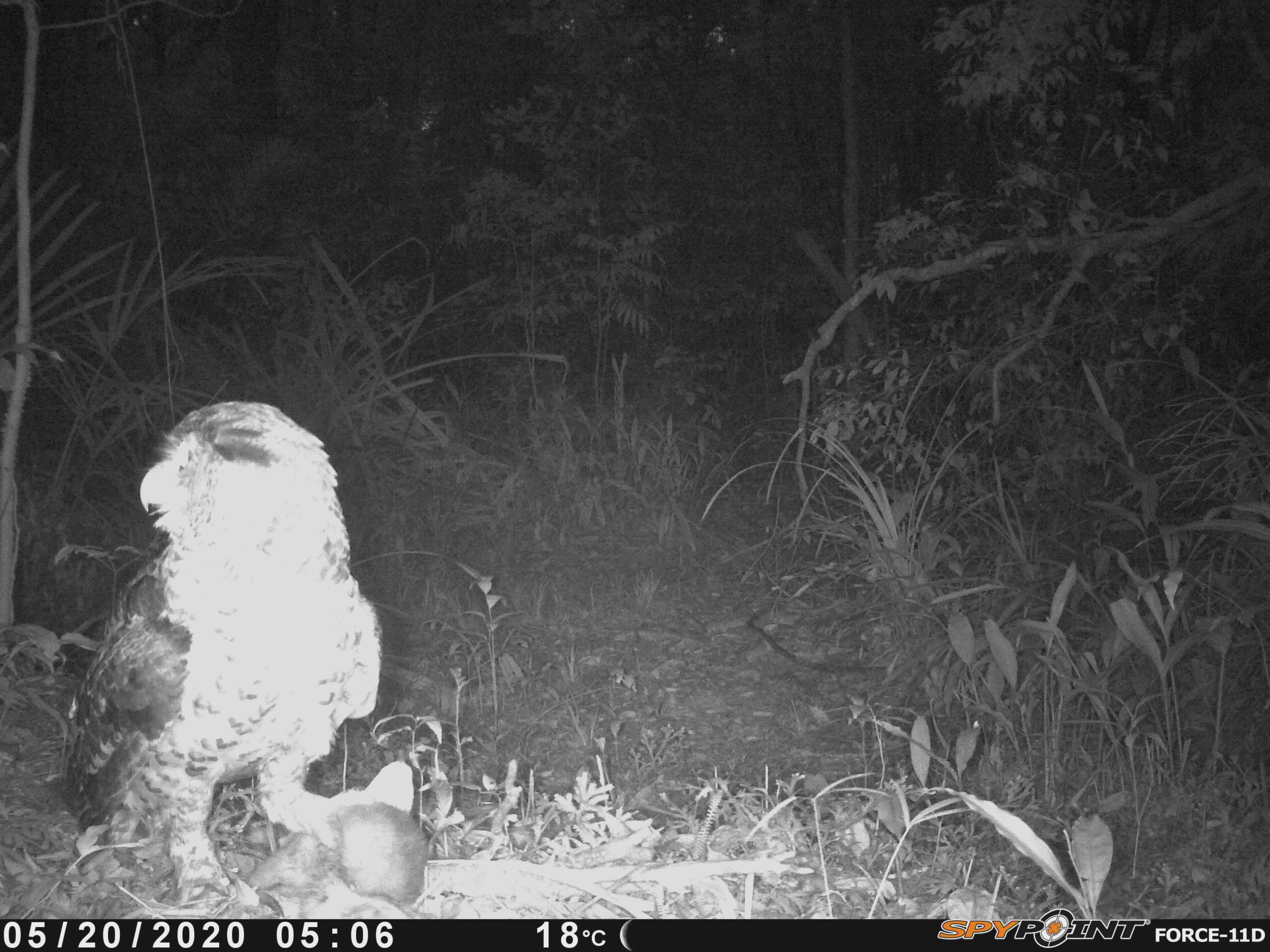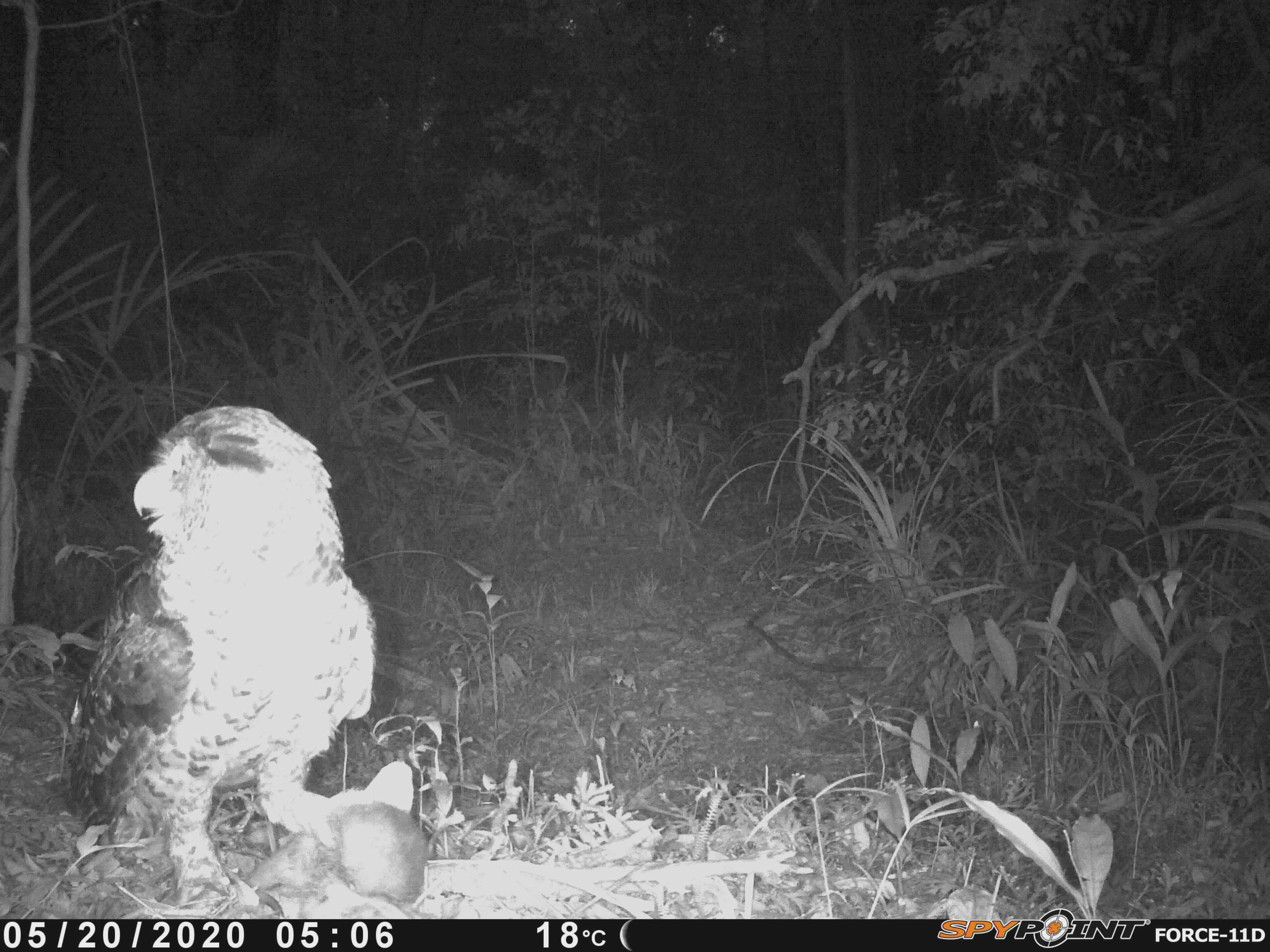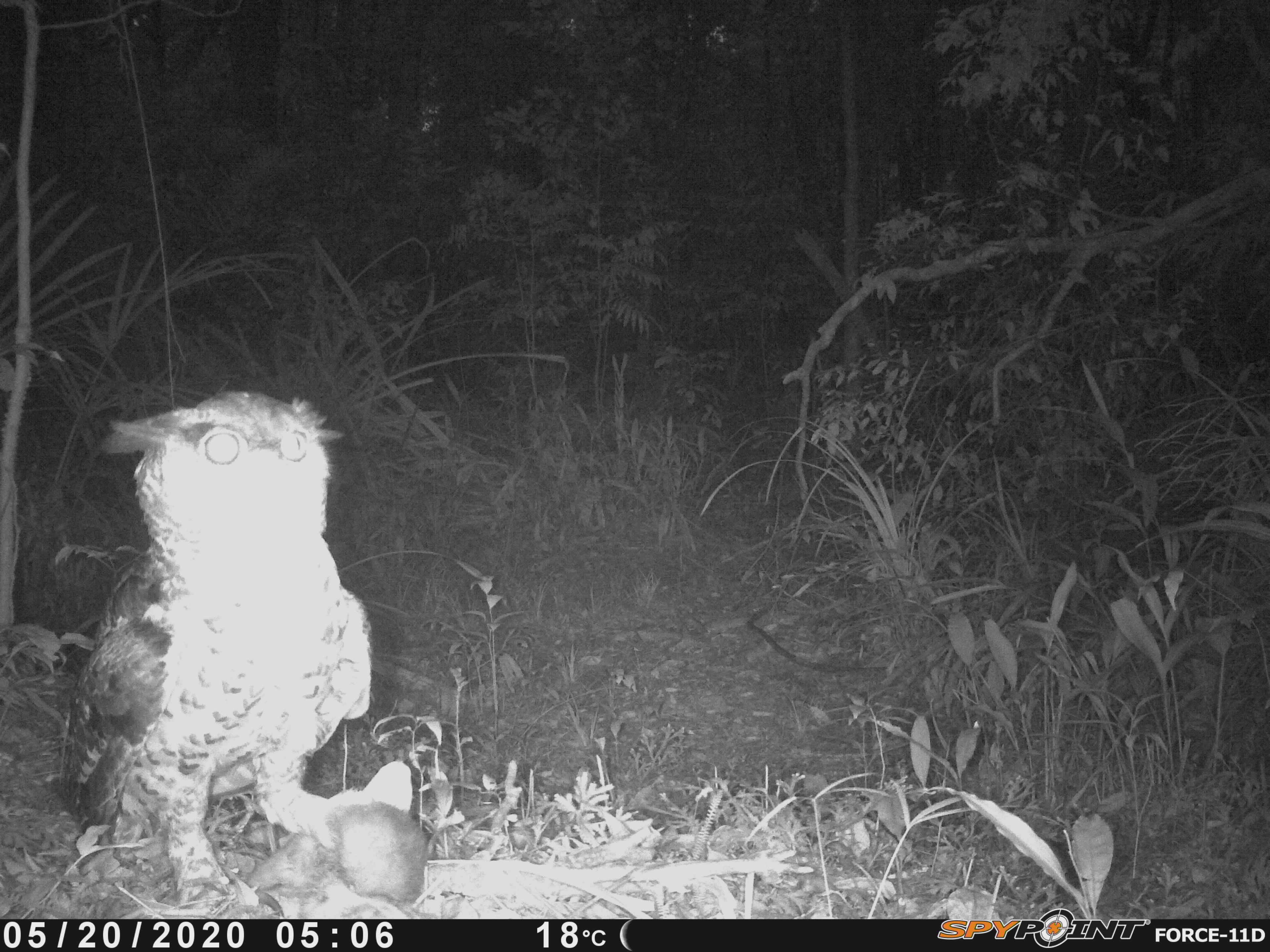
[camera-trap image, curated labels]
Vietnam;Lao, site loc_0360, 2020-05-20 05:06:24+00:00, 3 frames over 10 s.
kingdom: Animalia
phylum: Chordata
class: Aves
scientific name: Aves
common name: bird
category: unidentified bird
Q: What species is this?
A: Unidentified bird (bird) (Aves).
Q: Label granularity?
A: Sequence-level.